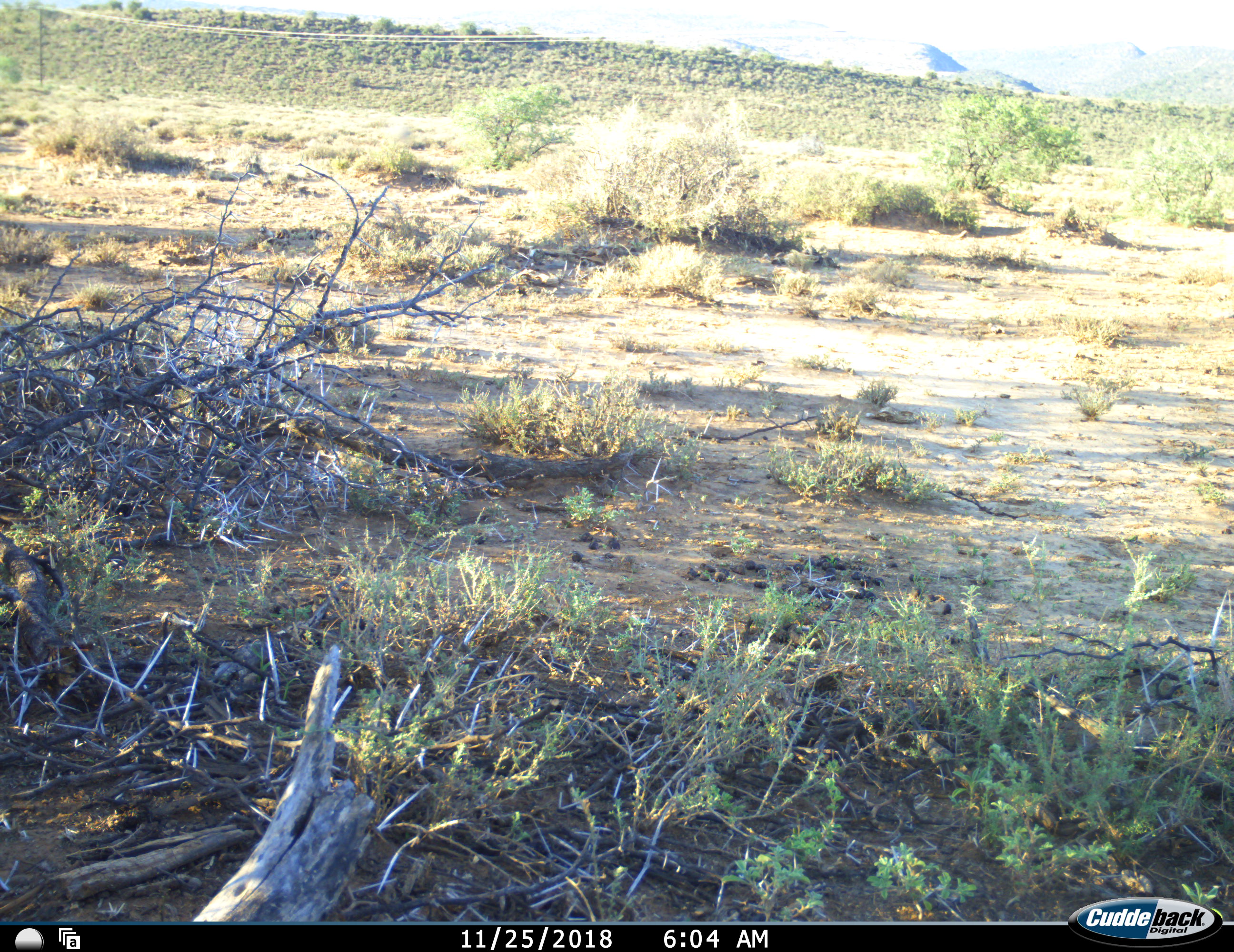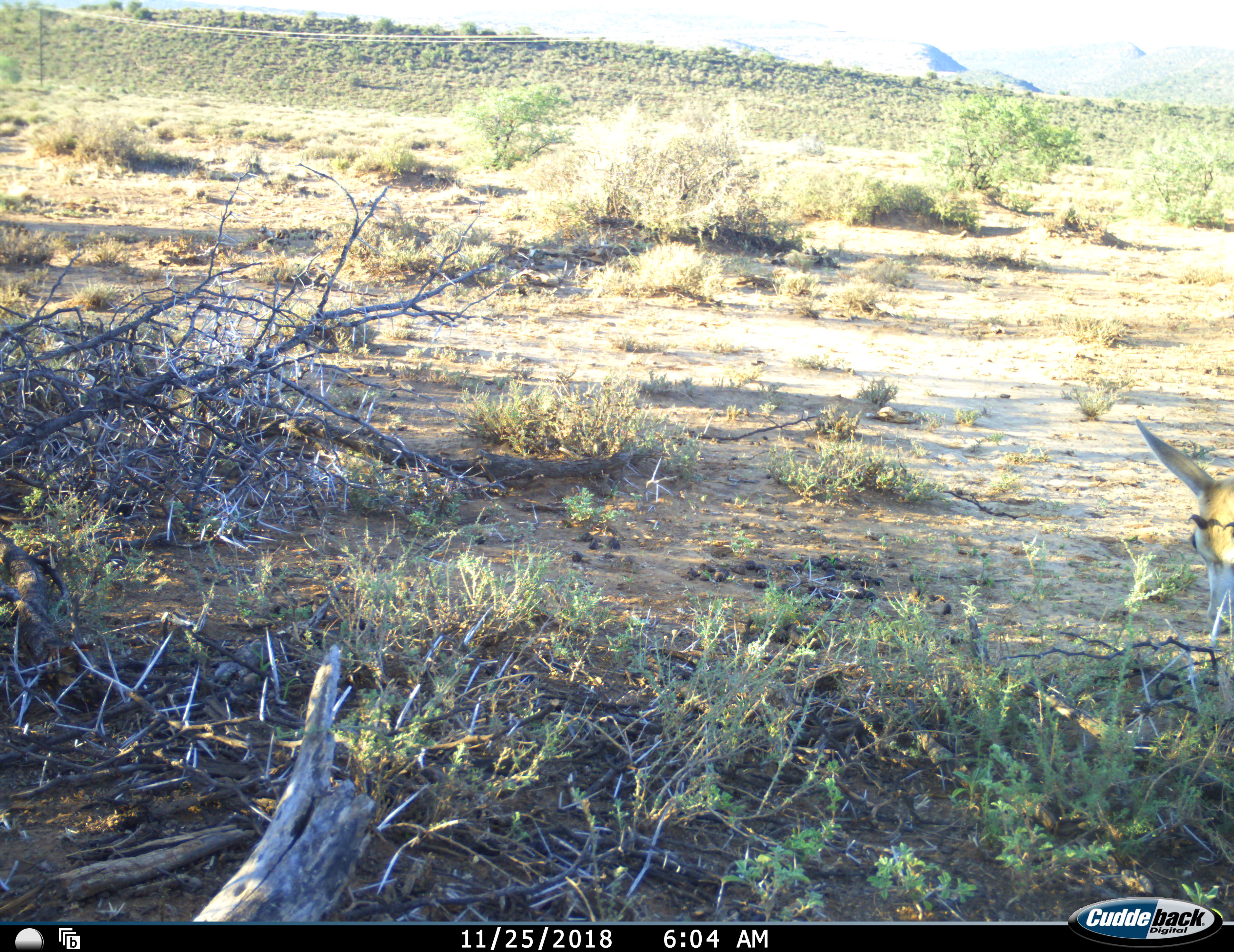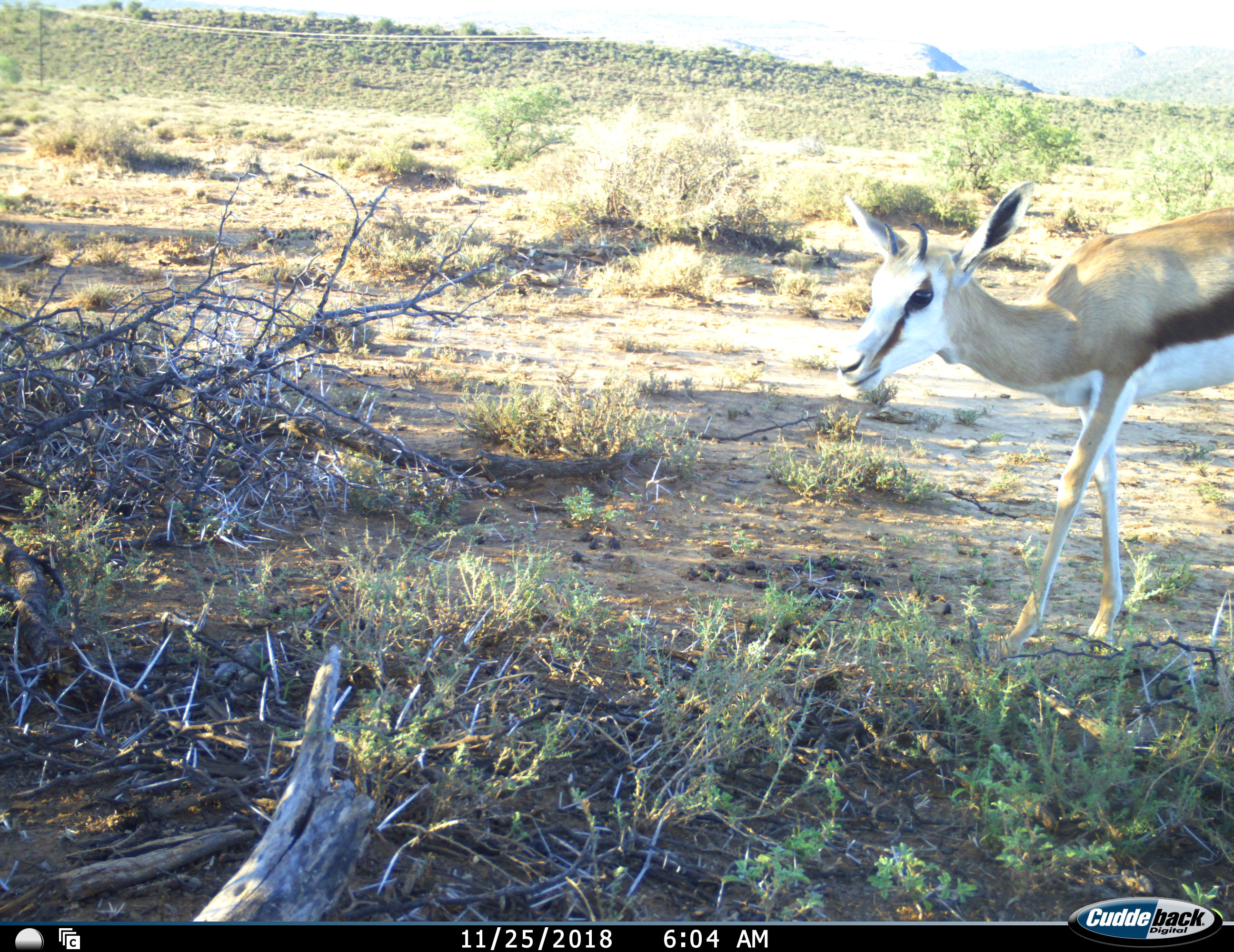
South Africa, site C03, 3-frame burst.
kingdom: Animalia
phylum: Chordata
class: Mammalia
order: Artiodactyla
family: Bovidae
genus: Antidorcas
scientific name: Antidorcas marsupialis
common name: springbok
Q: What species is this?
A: Springbok (Antidorcas marsupialis).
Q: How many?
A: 1.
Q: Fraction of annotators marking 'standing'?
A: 11%.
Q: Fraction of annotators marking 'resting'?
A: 0%.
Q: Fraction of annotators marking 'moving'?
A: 100%.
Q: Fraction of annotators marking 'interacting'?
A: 0%.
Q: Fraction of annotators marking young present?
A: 11%.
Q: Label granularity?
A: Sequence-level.